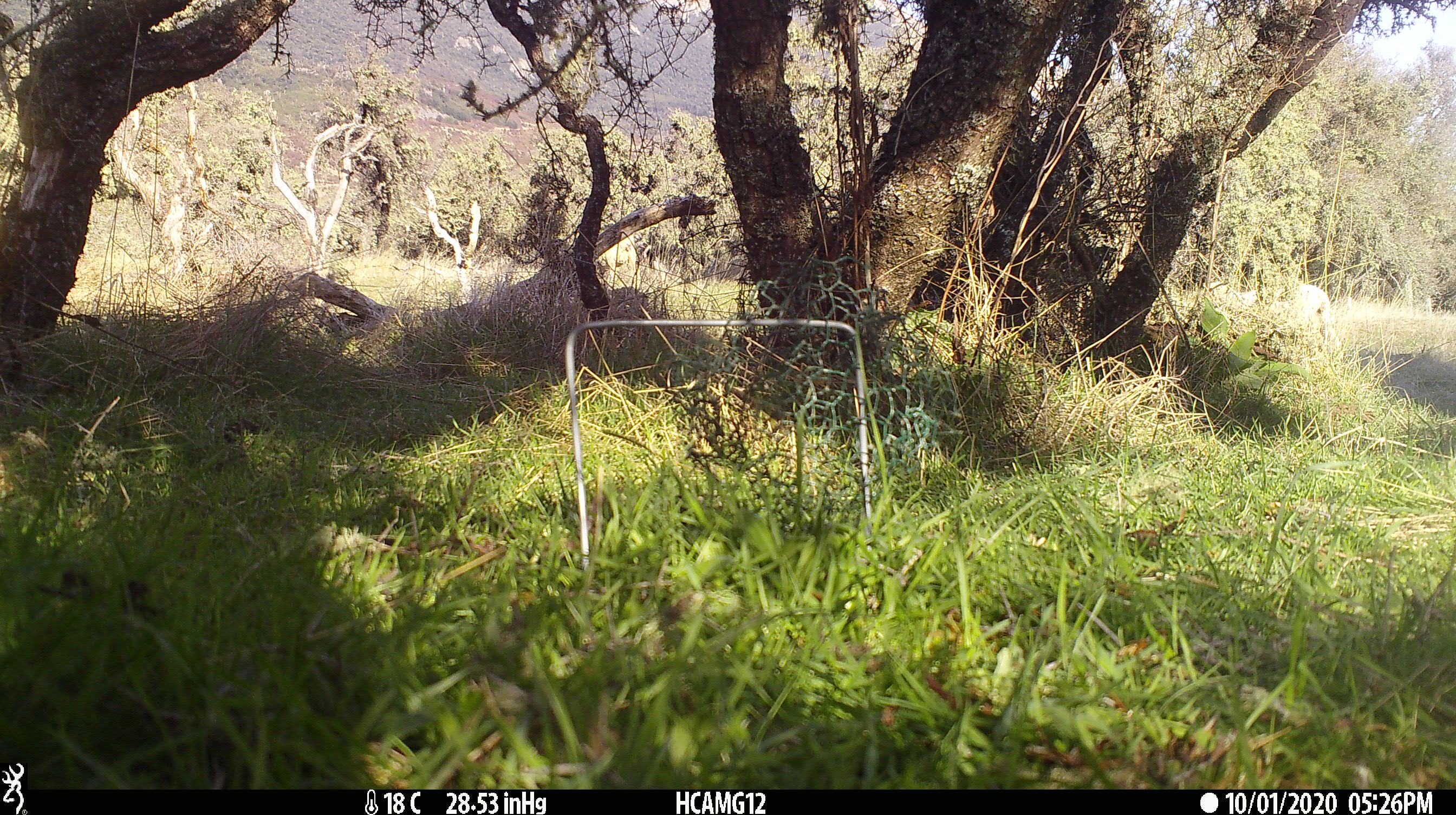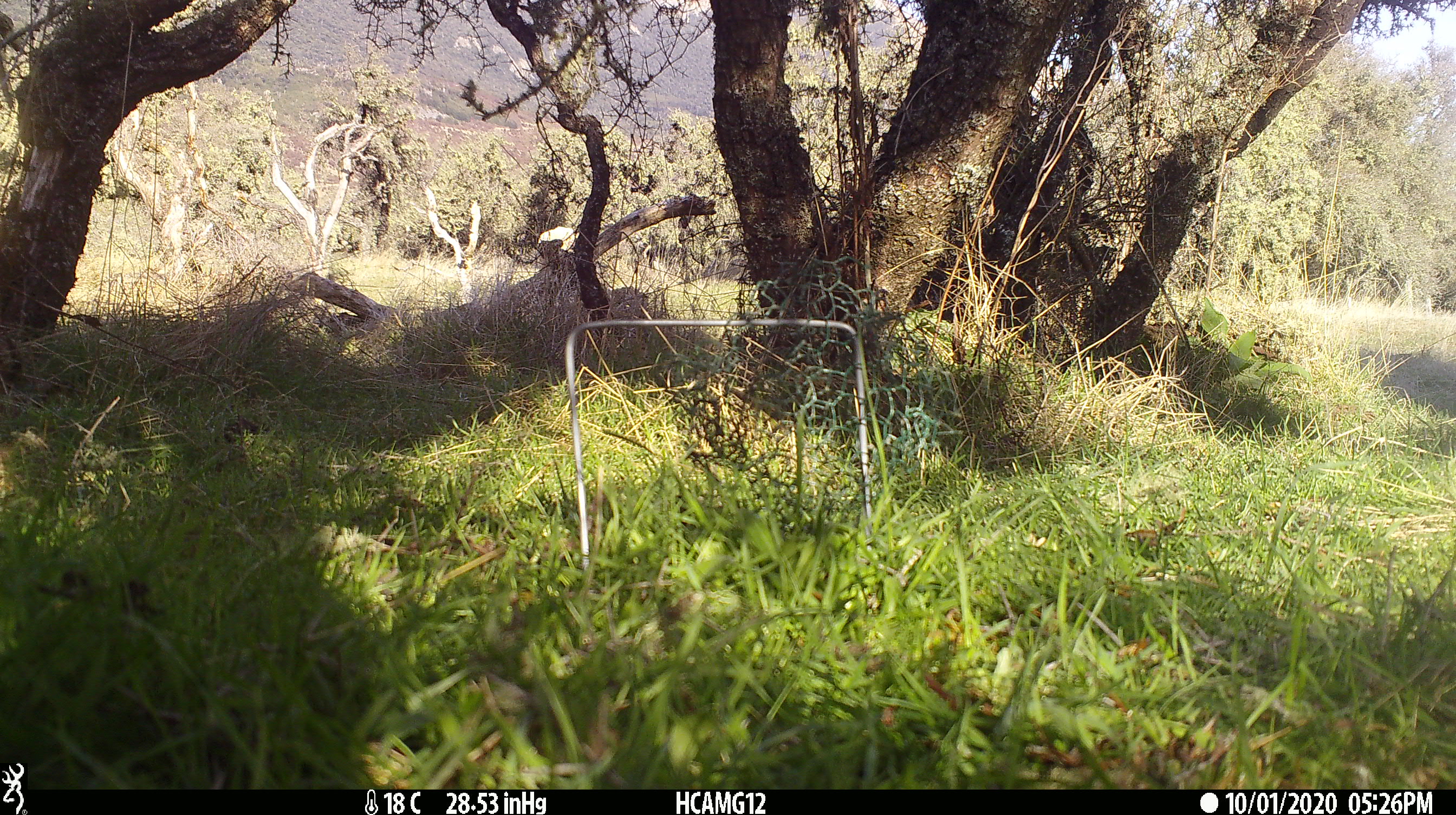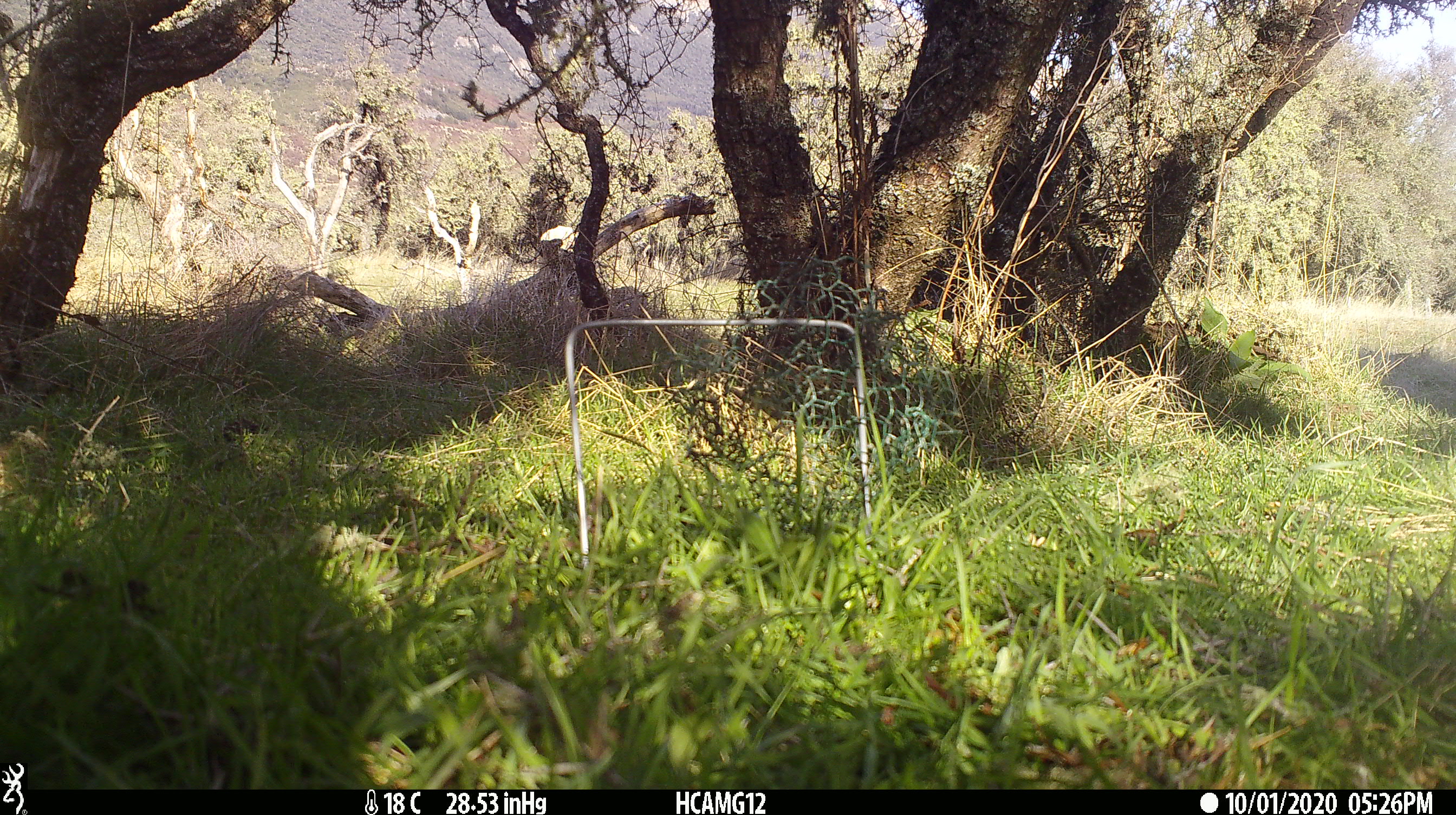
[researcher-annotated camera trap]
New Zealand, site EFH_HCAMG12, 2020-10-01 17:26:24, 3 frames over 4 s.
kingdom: Animalia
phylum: Chordata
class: Mammalia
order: Artiodactyla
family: Bovidae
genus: Ovis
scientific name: Ovis aries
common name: domestic sheep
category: sheep